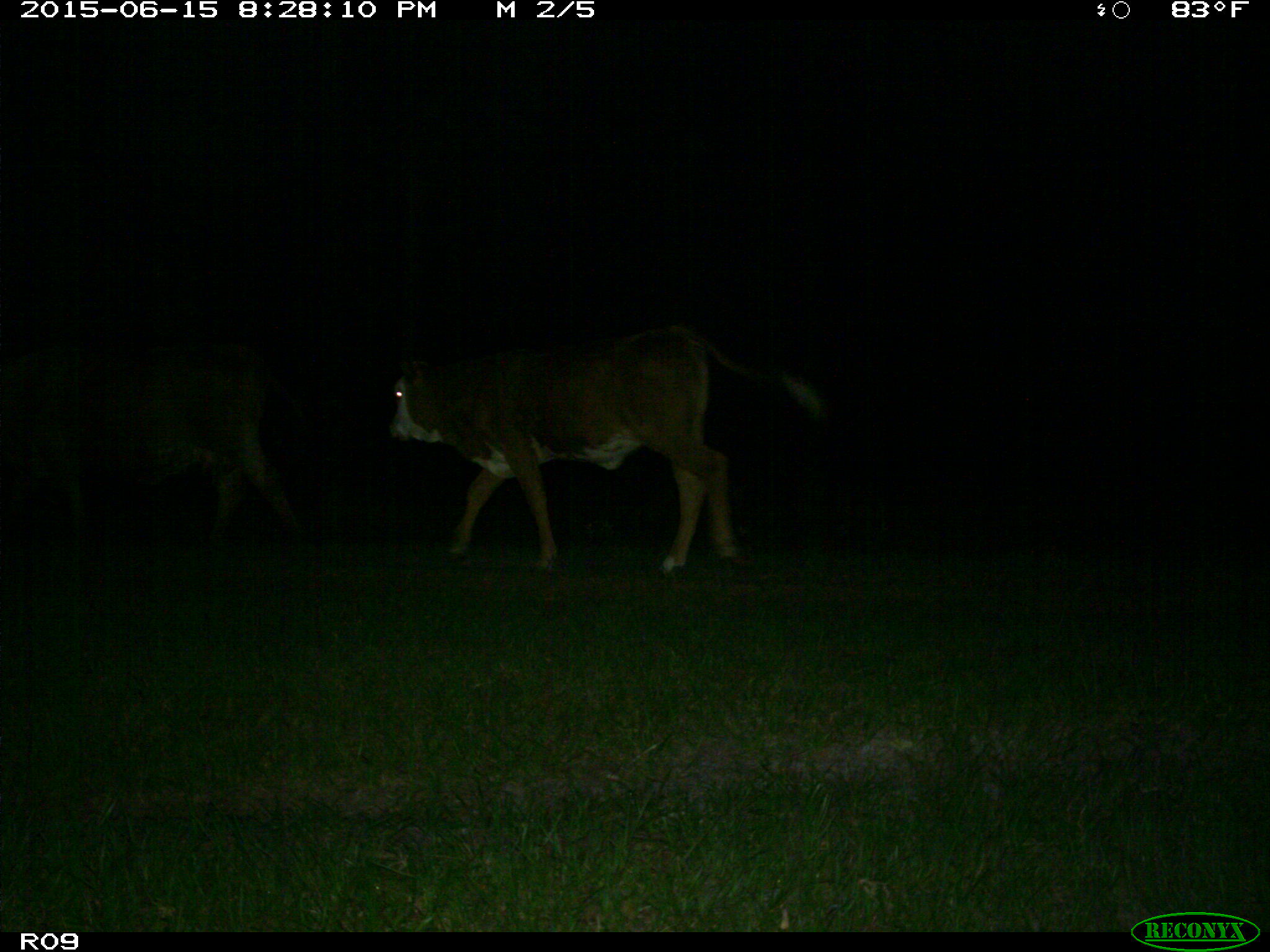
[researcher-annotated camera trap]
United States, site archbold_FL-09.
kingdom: Animalia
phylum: Chordata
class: Mammalia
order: Artiodactyla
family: Bovidae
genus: Bos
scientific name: Bos taurus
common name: domestic cow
Bos taurus (domestic cow).